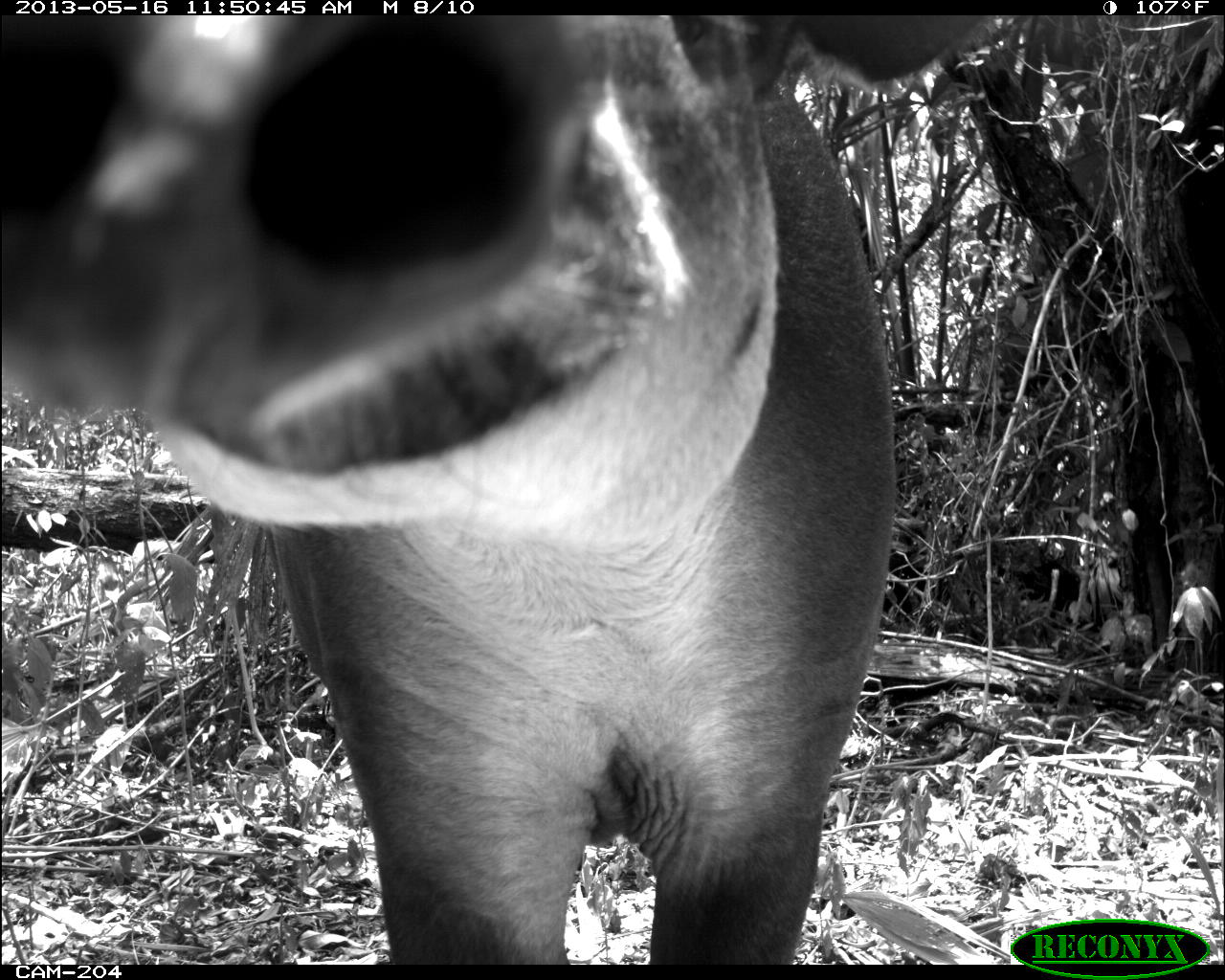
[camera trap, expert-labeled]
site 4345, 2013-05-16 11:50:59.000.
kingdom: Animalia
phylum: Chordata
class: Mammalia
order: Perissodactyla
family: Tapiridae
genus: Tapirus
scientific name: Tapirus bairdii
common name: baird's tapir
Tapirus bairdii (baird's tapir), count 1, sex female.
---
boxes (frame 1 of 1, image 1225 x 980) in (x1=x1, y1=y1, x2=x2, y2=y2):
tapirus bairdii: (x1=0, y1=13, x2=996, y2=963)